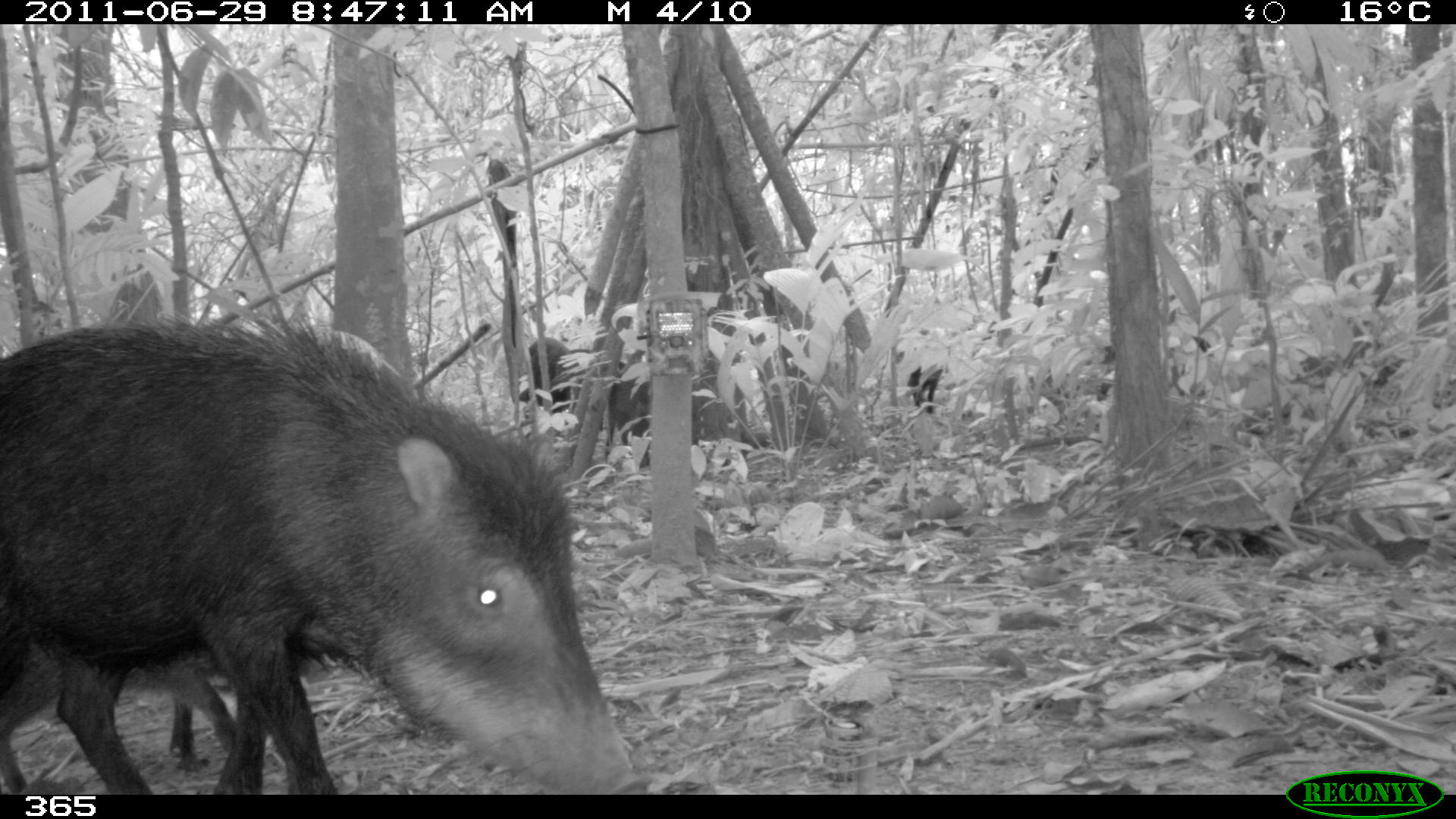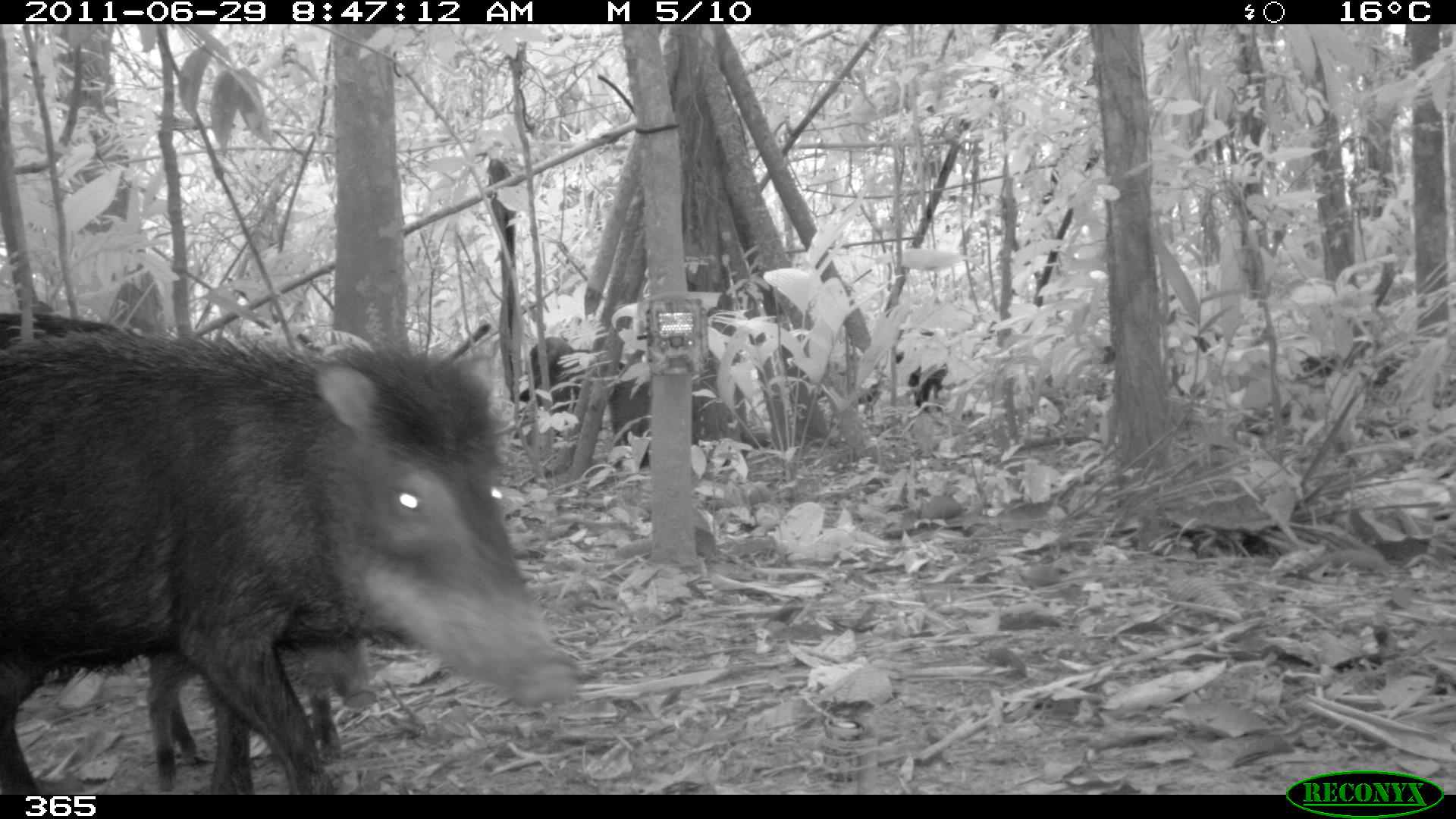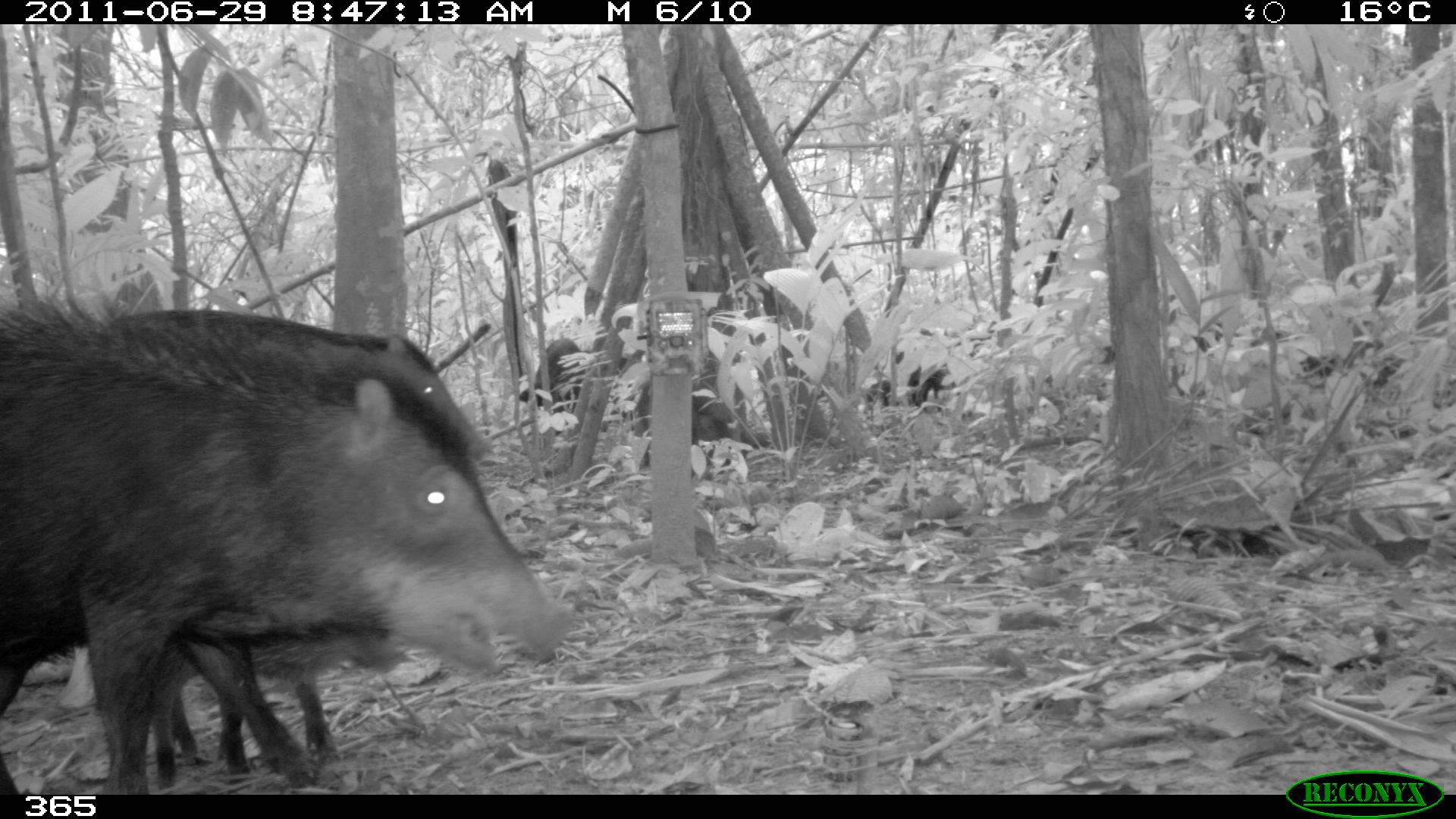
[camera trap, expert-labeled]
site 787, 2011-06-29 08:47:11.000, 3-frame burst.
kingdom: Animalia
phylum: Chordata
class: Mammalia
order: Artiodactyla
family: Tayassuidae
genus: Tayassu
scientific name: Tayassu pecari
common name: white-lipped peccary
Tayassu pecari (white-lipped peccary).